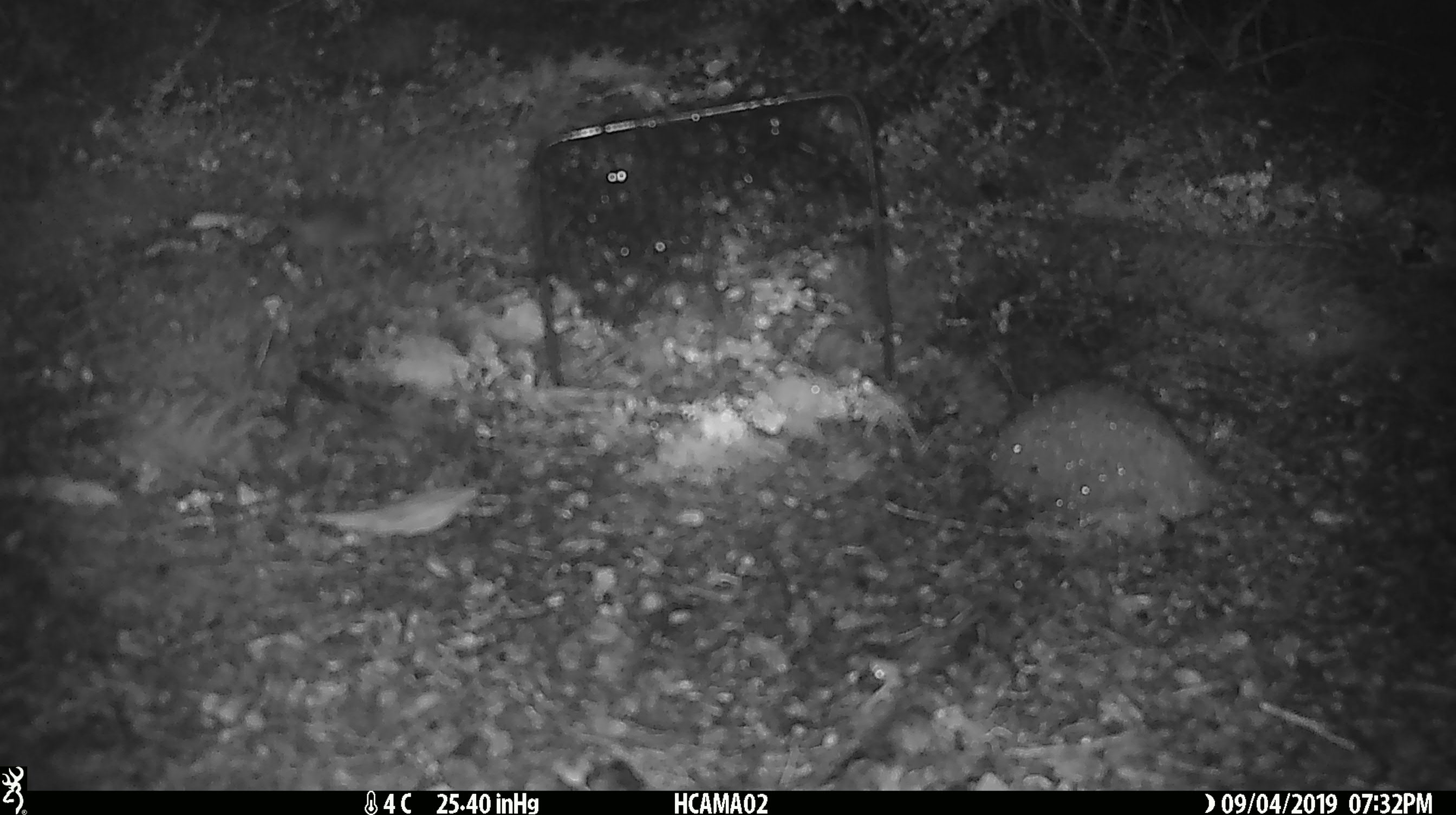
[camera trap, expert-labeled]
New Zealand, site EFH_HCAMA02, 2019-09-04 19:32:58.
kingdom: Animalia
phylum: Chordata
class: Mammalia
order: Rodentia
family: Muridae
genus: Mus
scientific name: Mus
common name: mouse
Mouse (Mus).